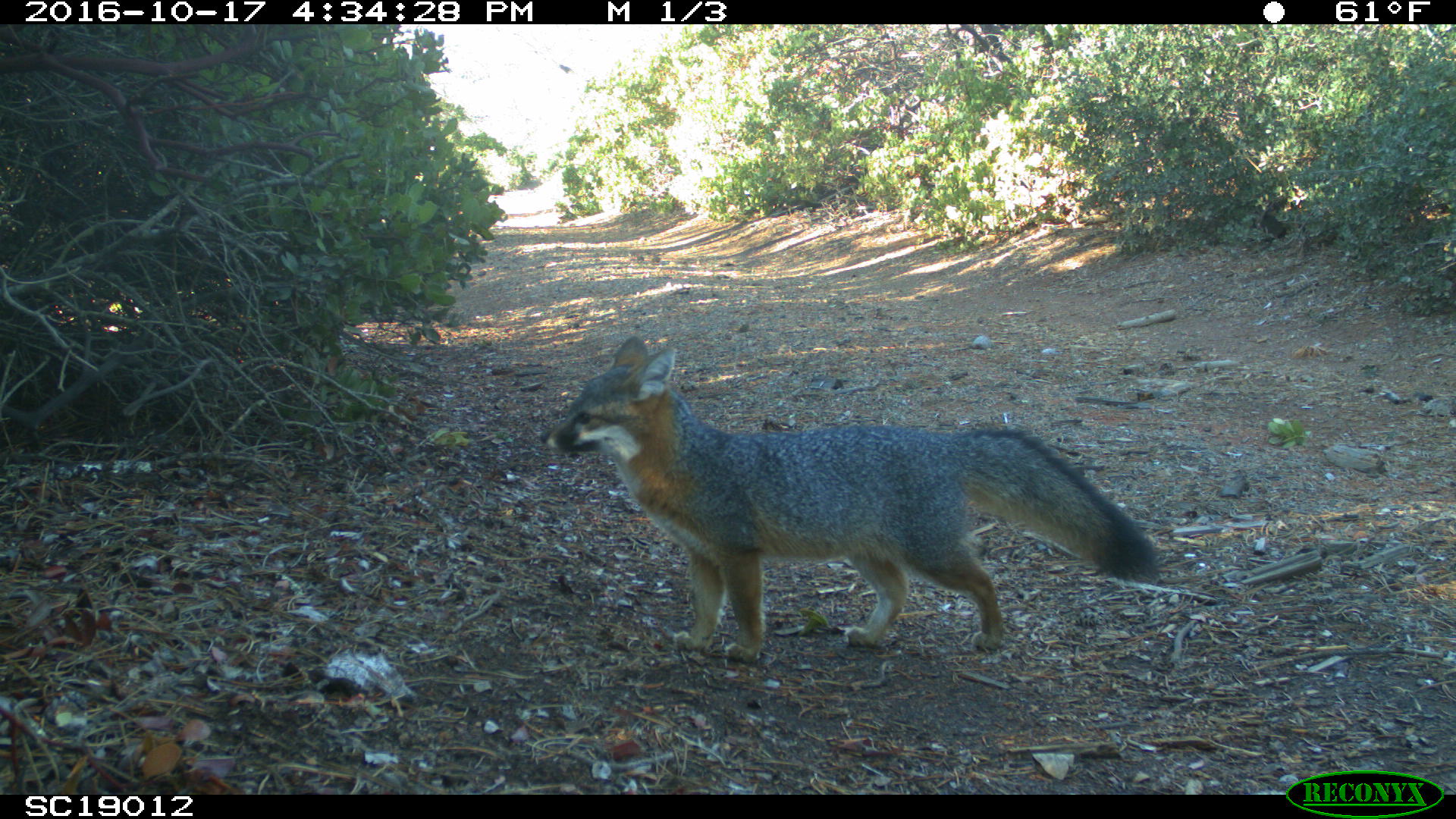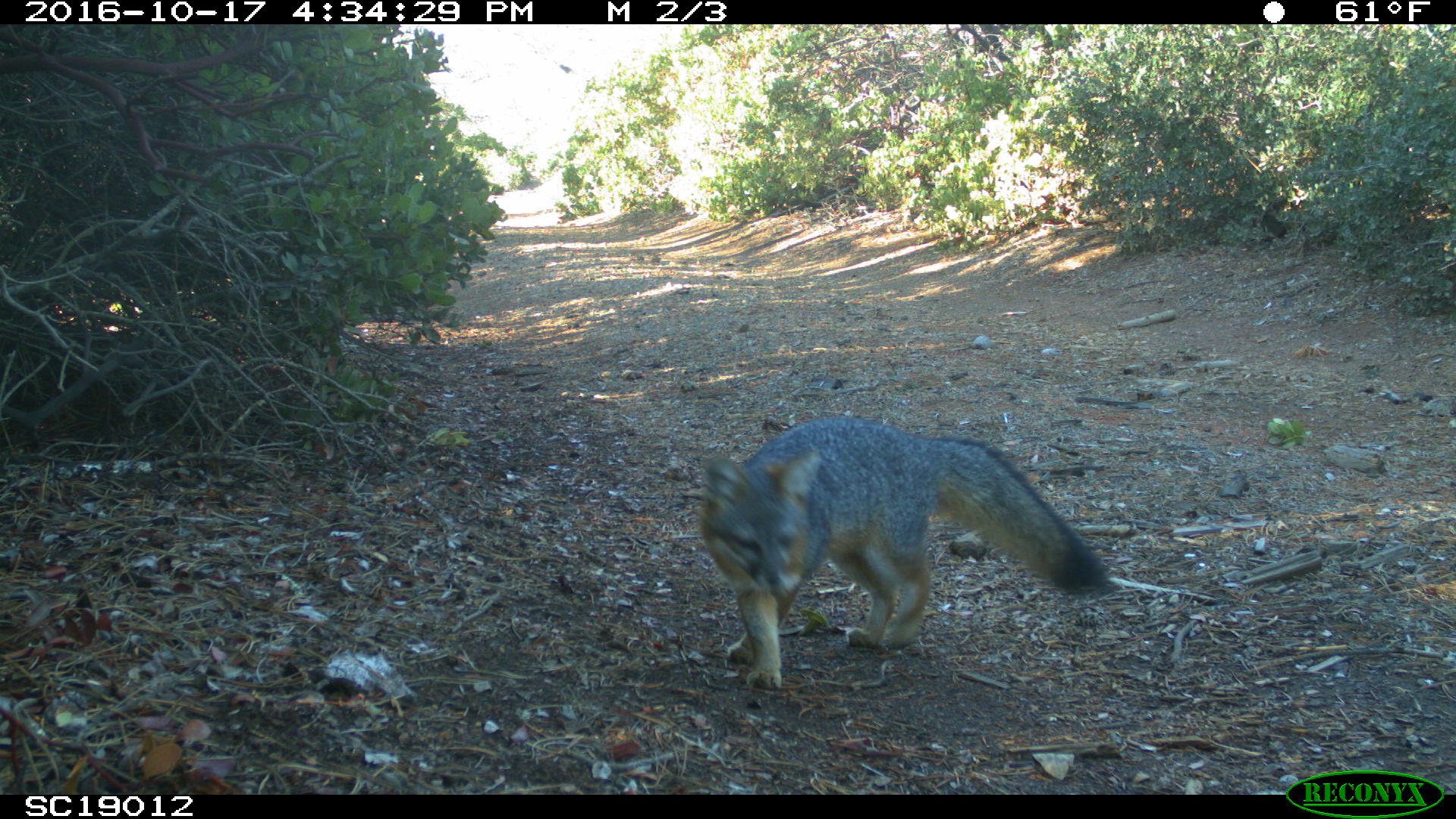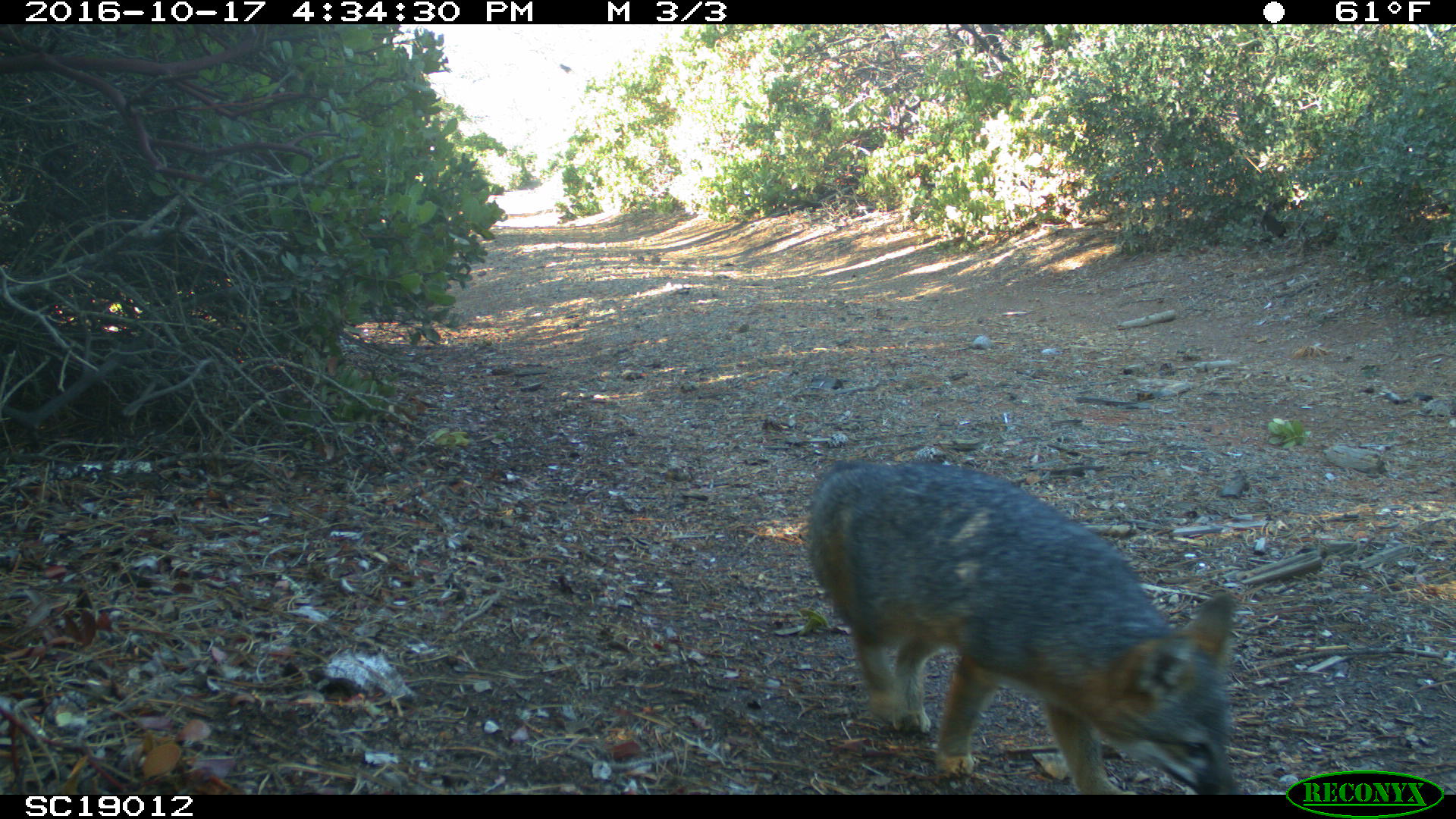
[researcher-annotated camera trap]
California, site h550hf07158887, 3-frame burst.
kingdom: Animalia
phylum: Chordata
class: Mammalia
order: Carnivora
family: Canidae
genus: Urocyon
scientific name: Urocyon littoralis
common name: island fox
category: fox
Fox (island fox) (Urocyon littoralis).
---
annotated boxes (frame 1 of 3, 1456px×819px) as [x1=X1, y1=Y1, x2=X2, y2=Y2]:
fox: [x1=537, y1=335, x2=1159, y2=661]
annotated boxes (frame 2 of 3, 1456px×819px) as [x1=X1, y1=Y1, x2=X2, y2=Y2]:
fox: [x1=701, y1=417, x2=1108, y2=689]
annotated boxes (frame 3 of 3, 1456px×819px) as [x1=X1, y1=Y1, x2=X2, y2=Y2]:
fox: [x1=804, y1=459, x2=1241, y2=795]